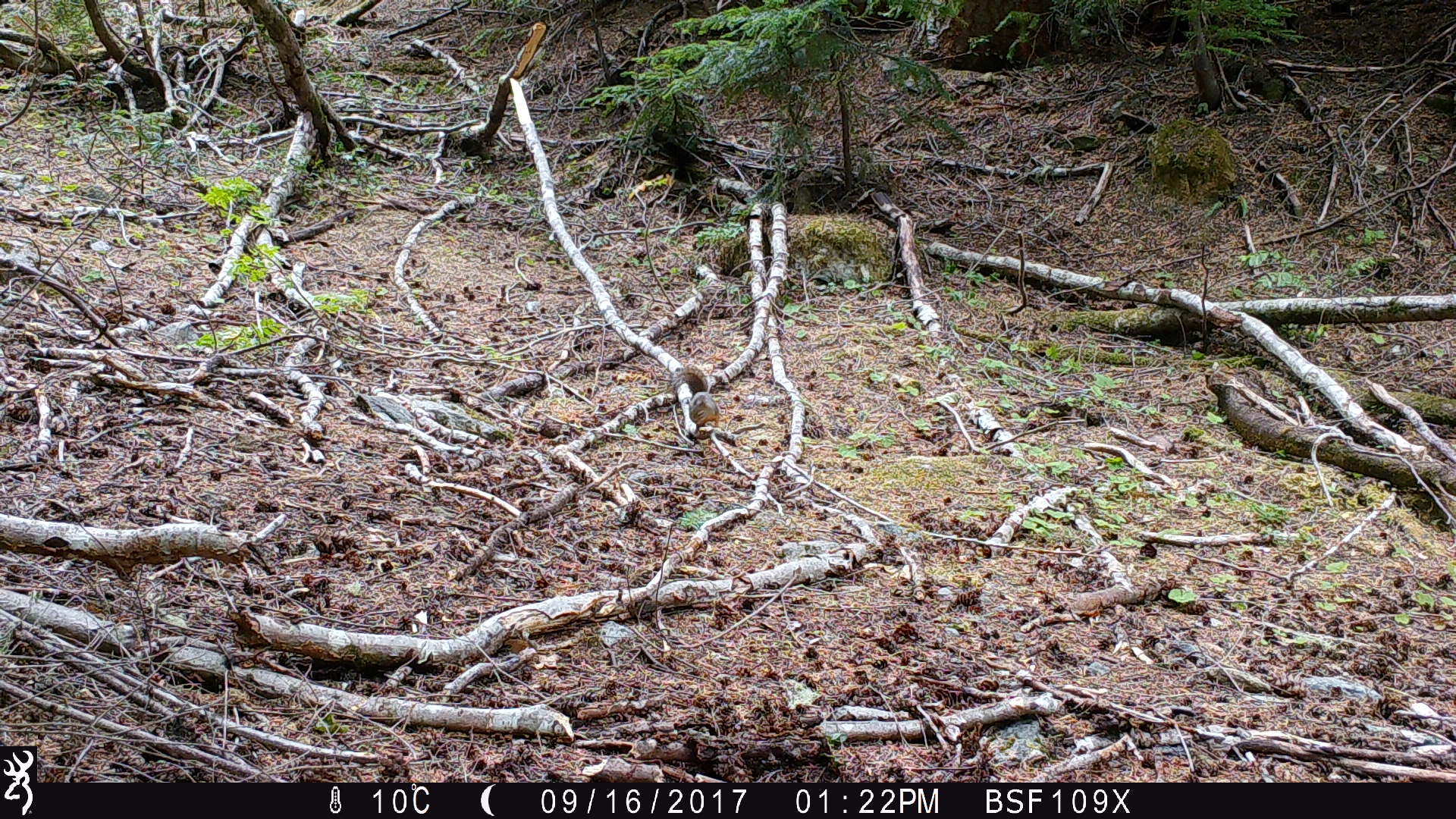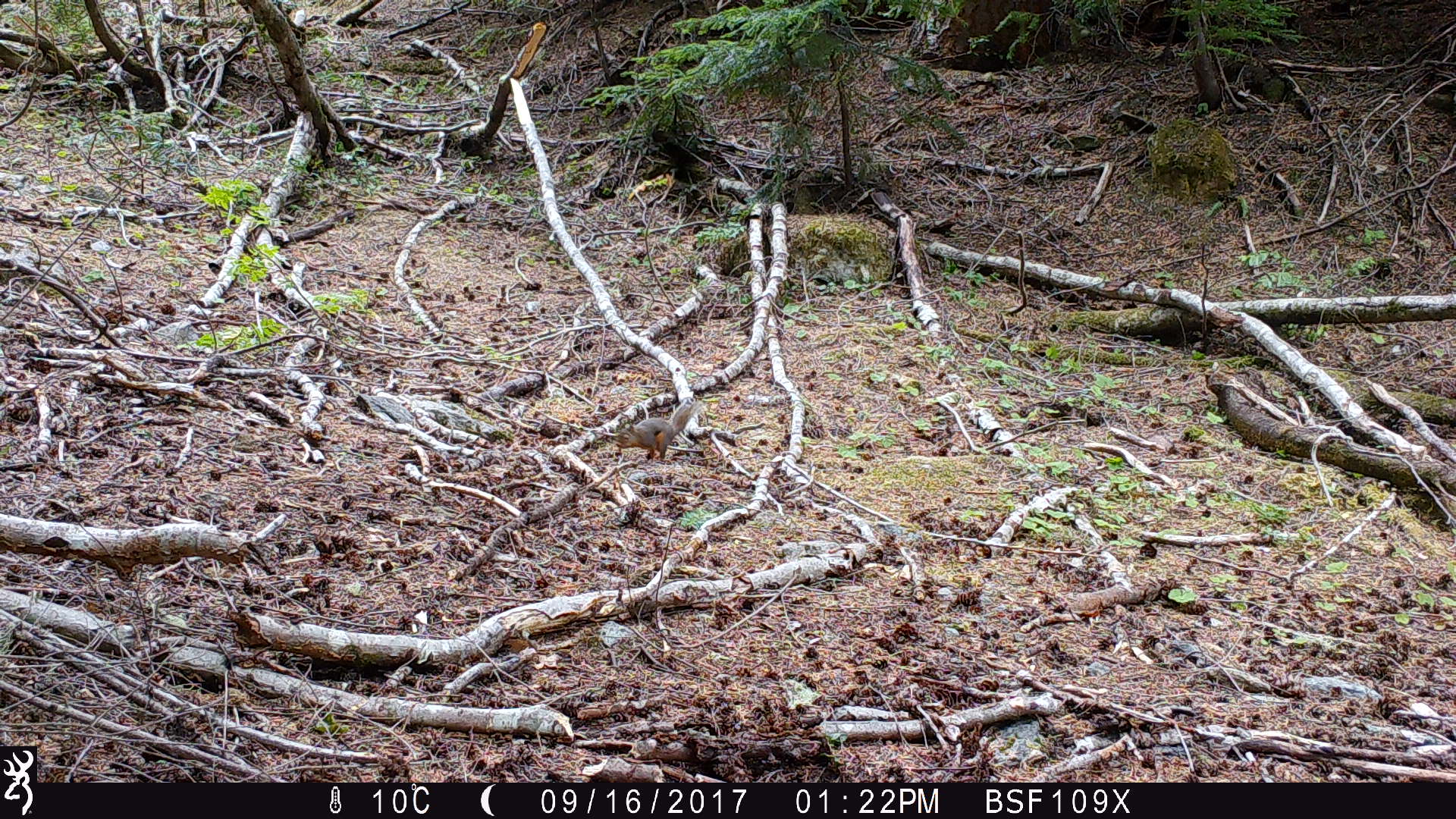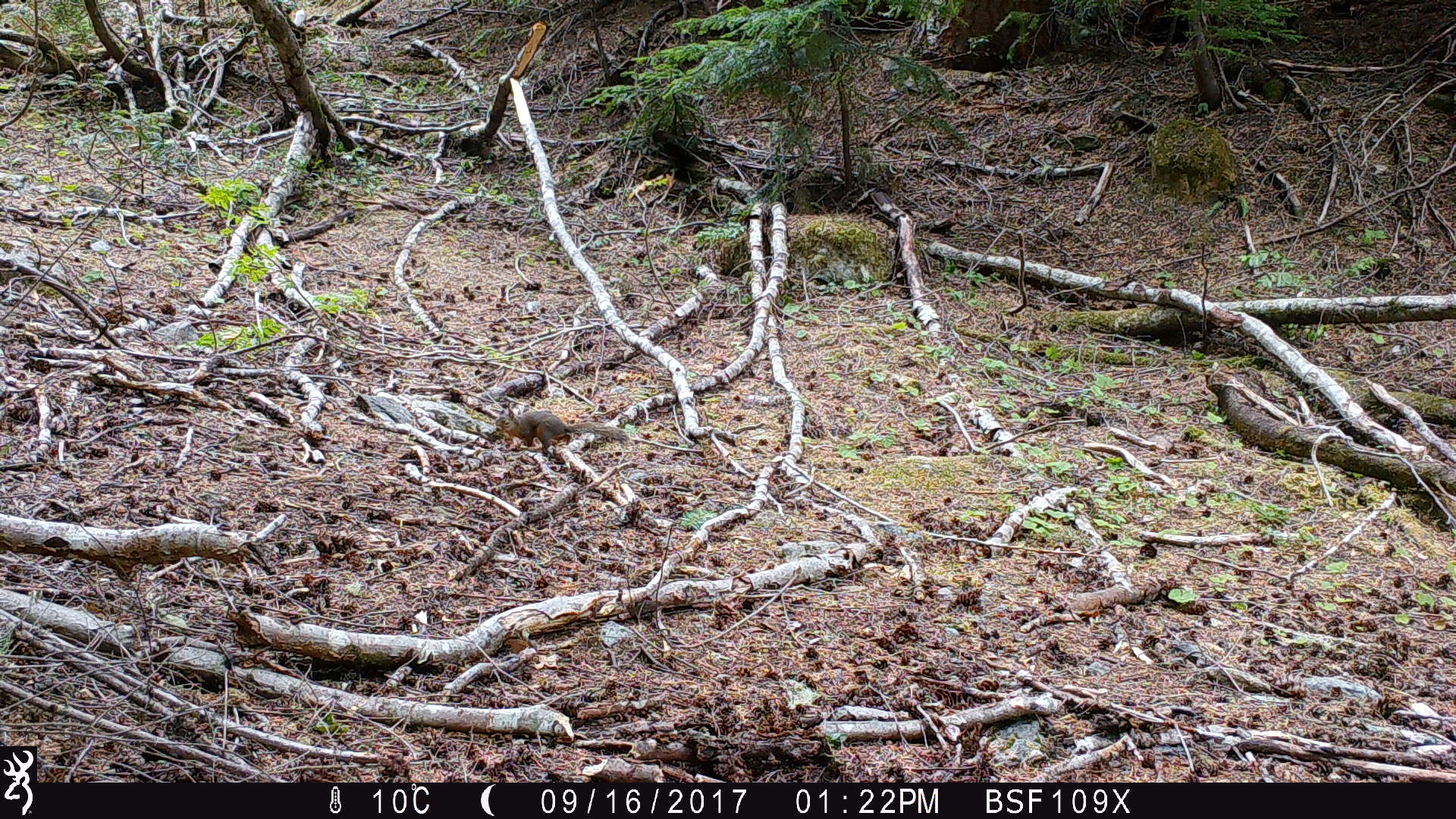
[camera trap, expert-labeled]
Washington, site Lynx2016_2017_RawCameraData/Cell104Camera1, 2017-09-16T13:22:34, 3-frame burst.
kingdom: Animalia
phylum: Chordata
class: Mammalia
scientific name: Mammalia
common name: small mammal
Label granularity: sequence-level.